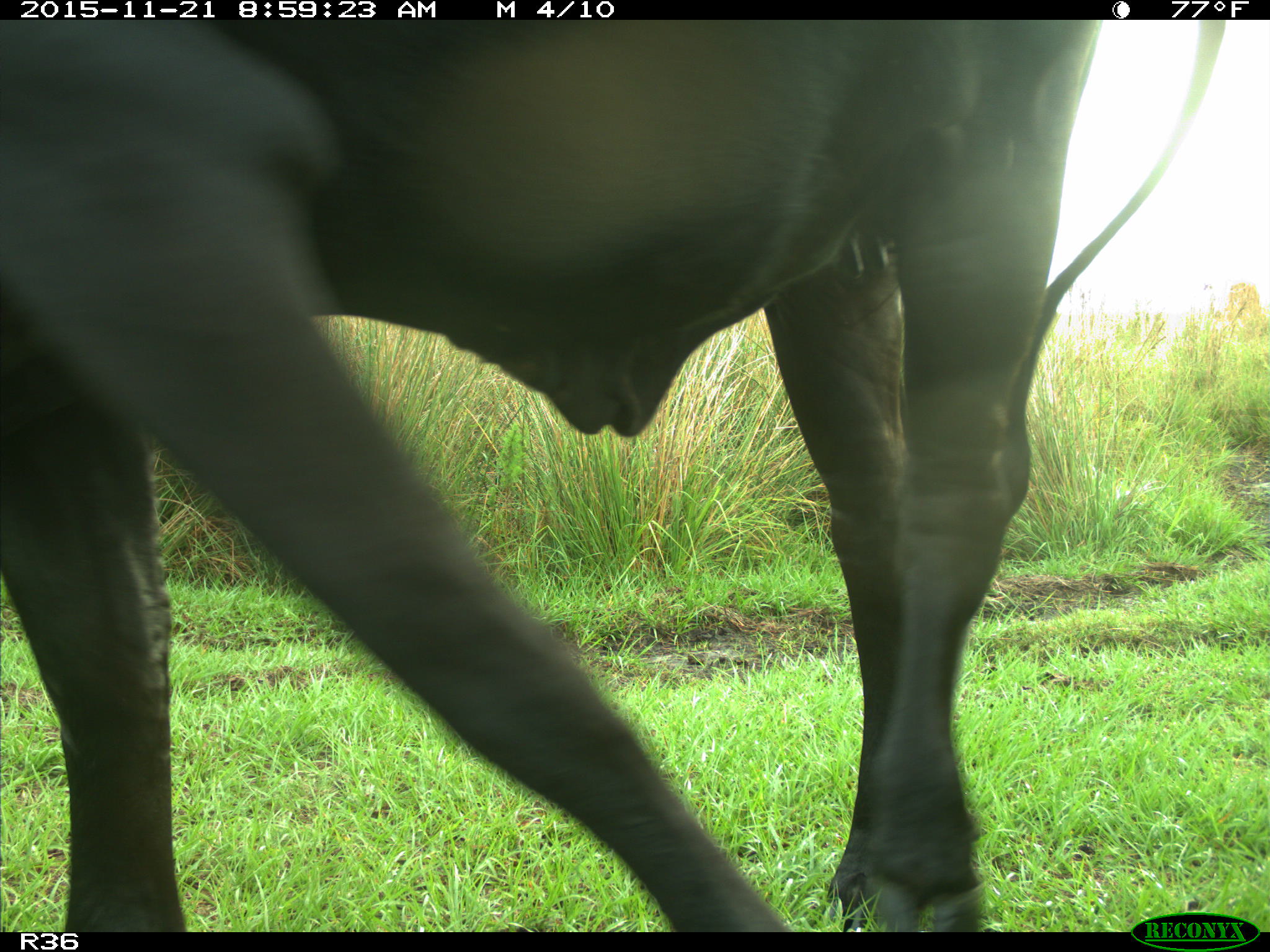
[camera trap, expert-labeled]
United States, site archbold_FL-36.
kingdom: Animalia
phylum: Chordata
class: Mammalia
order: Artiodactyla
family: Bovidae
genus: Bos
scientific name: Bos taurus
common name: domestic cow